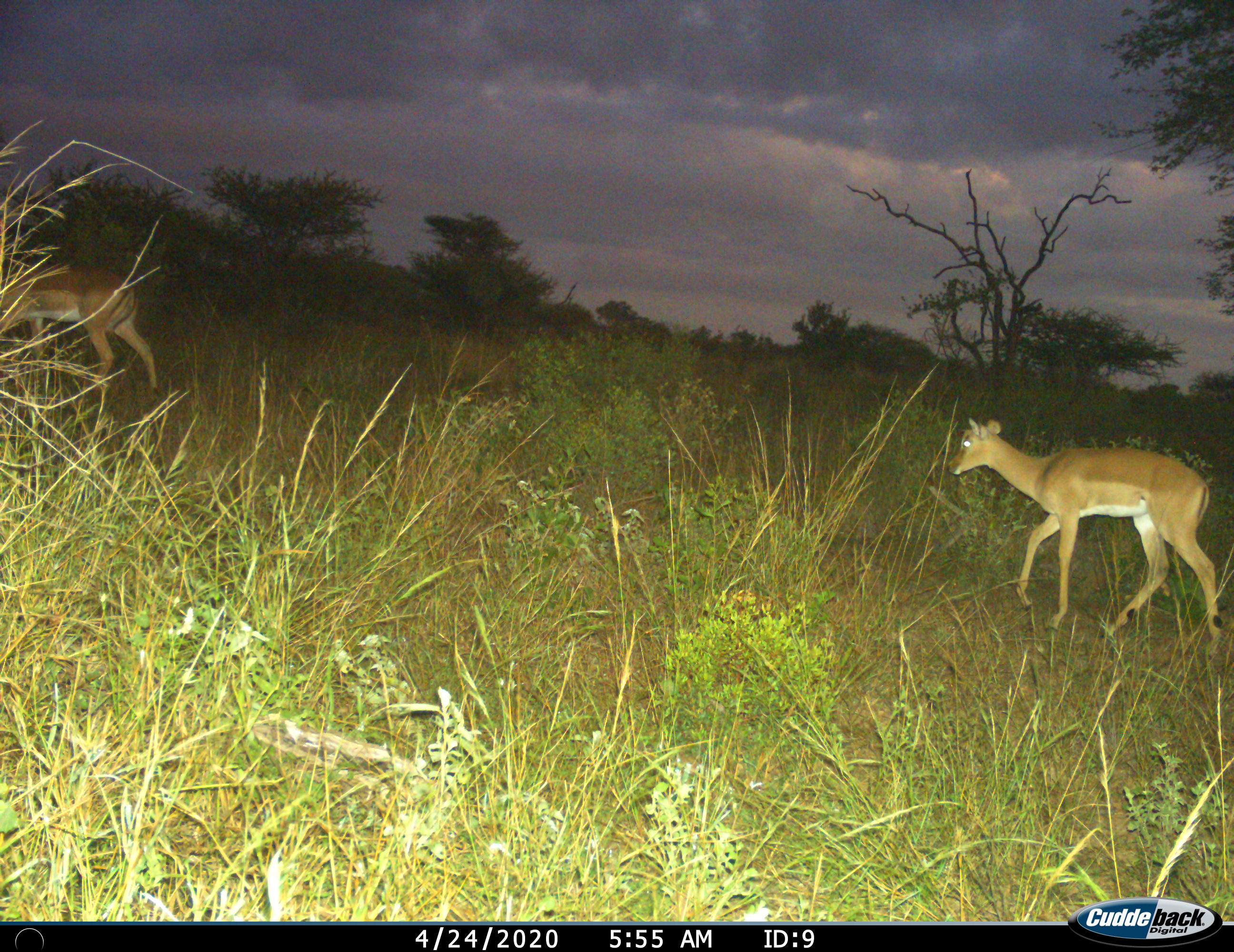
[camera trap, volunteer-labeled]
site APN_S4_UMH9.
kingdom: Animalia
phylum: Chordata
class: Mammalia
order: Artiodactyla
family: Bovidae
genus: Aepyceros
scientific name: Aepyceros melampus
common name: impala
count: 2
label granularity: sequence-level